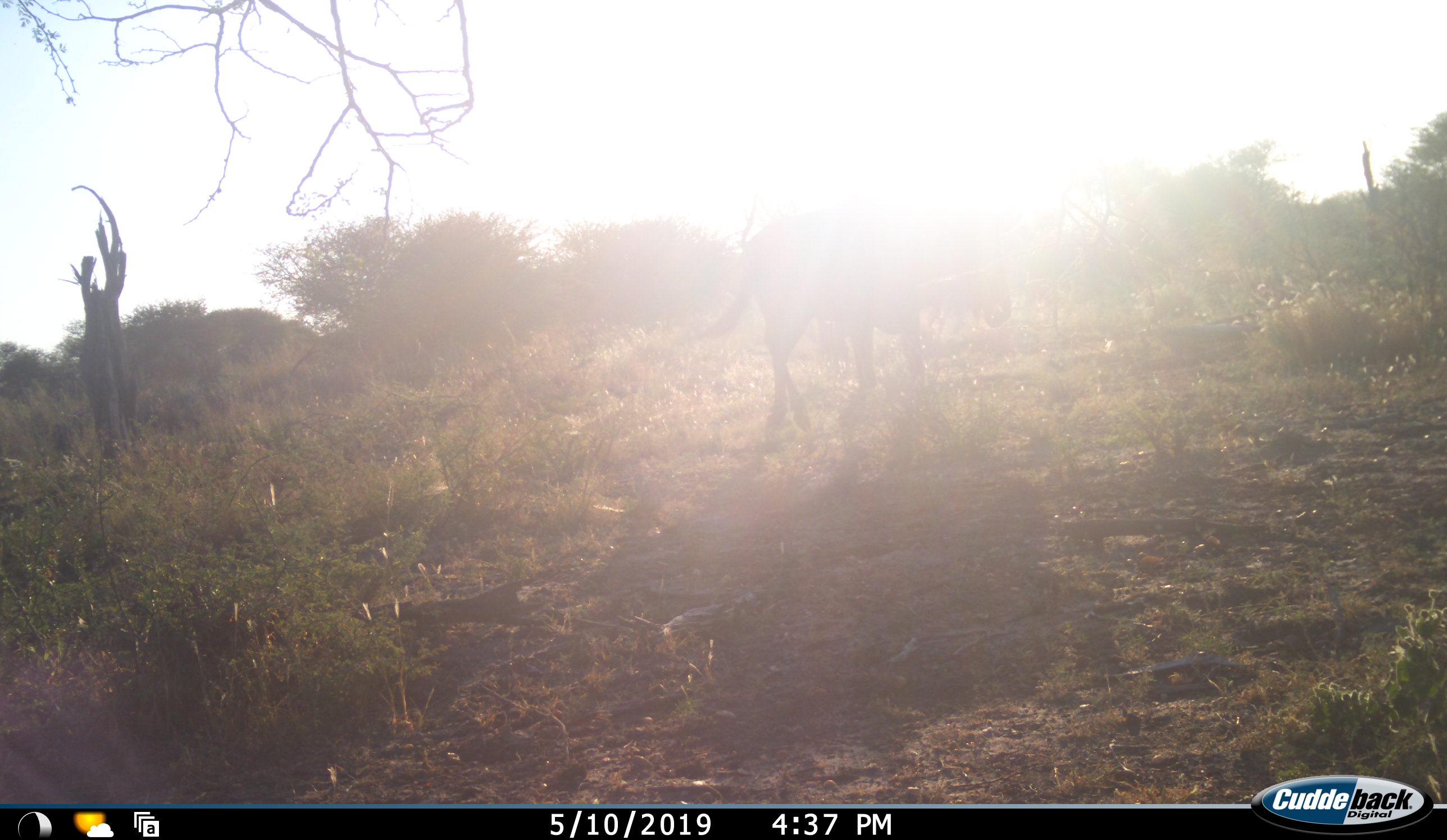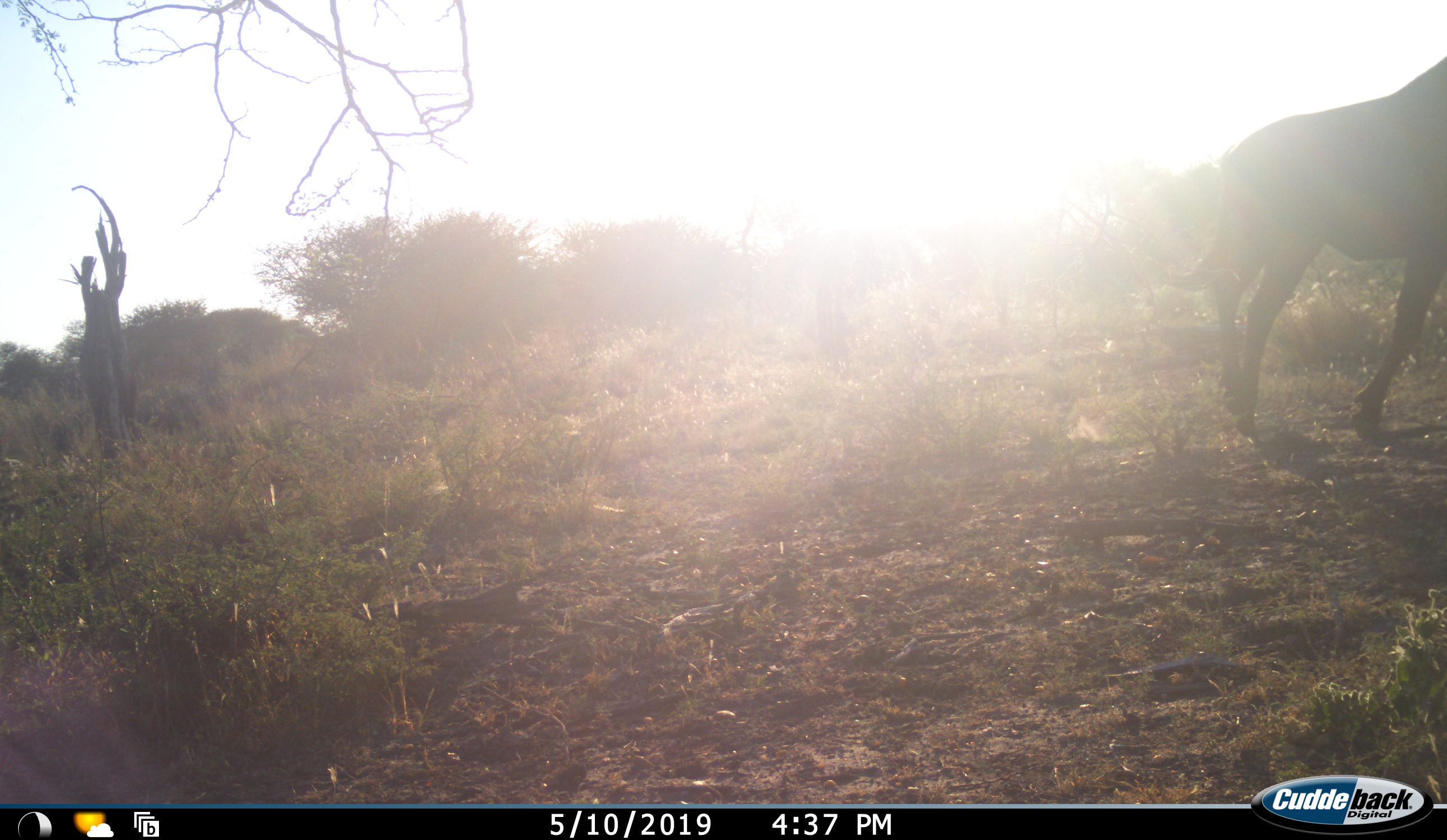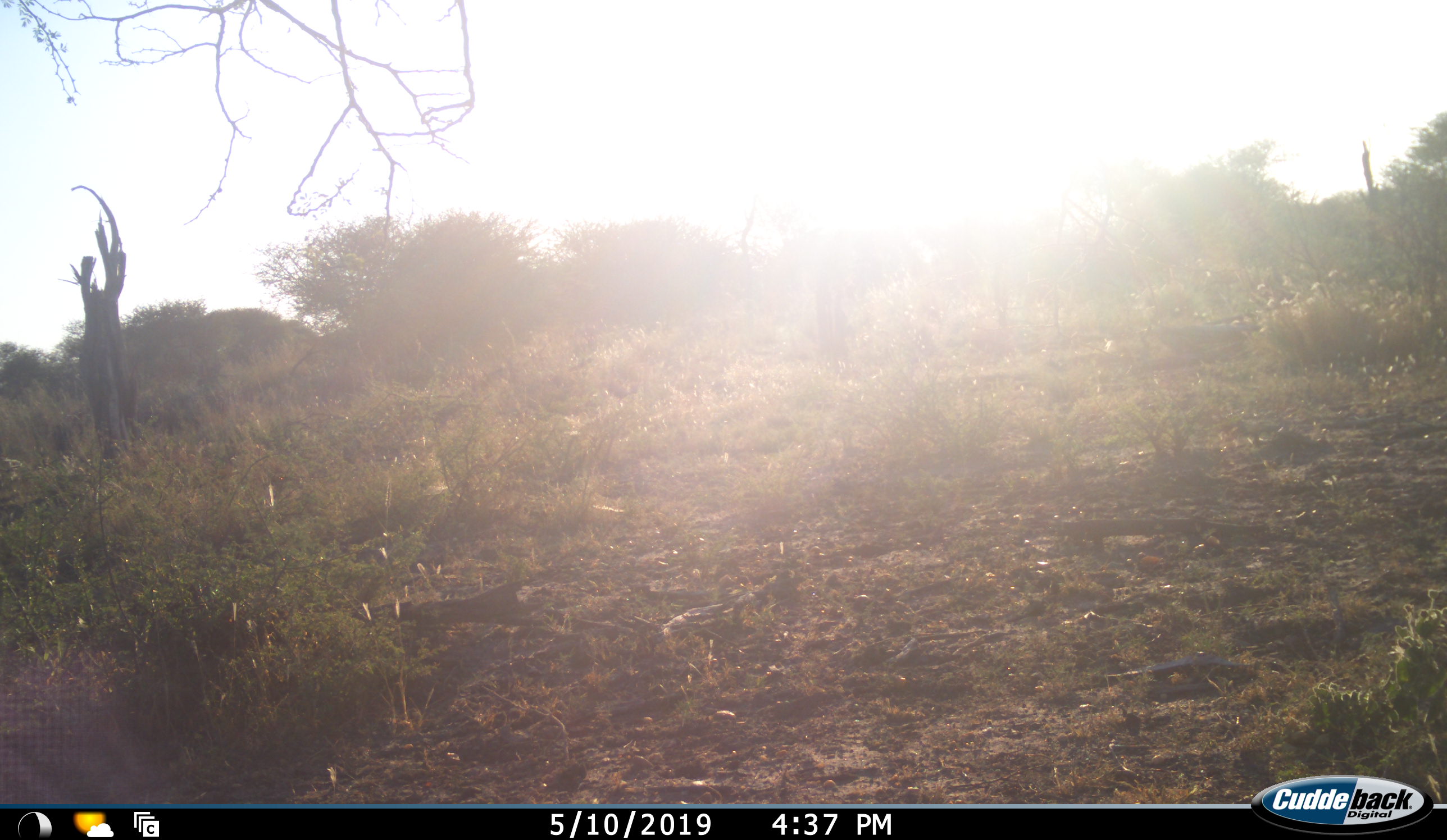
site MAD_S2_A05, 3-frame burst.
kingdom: Animalia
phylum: Chordata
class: Mammalia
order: Artiodactyla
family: Bovidae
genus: Connochaetes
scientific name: Connochaetes taurinus taurinus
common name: blue wildebeest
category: wildebeestblue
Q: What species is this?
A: Wildebeestblue (blue wildebeest) (Connochaetes taurinus taurinus).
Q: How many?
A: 1.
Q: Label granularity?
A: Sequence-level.